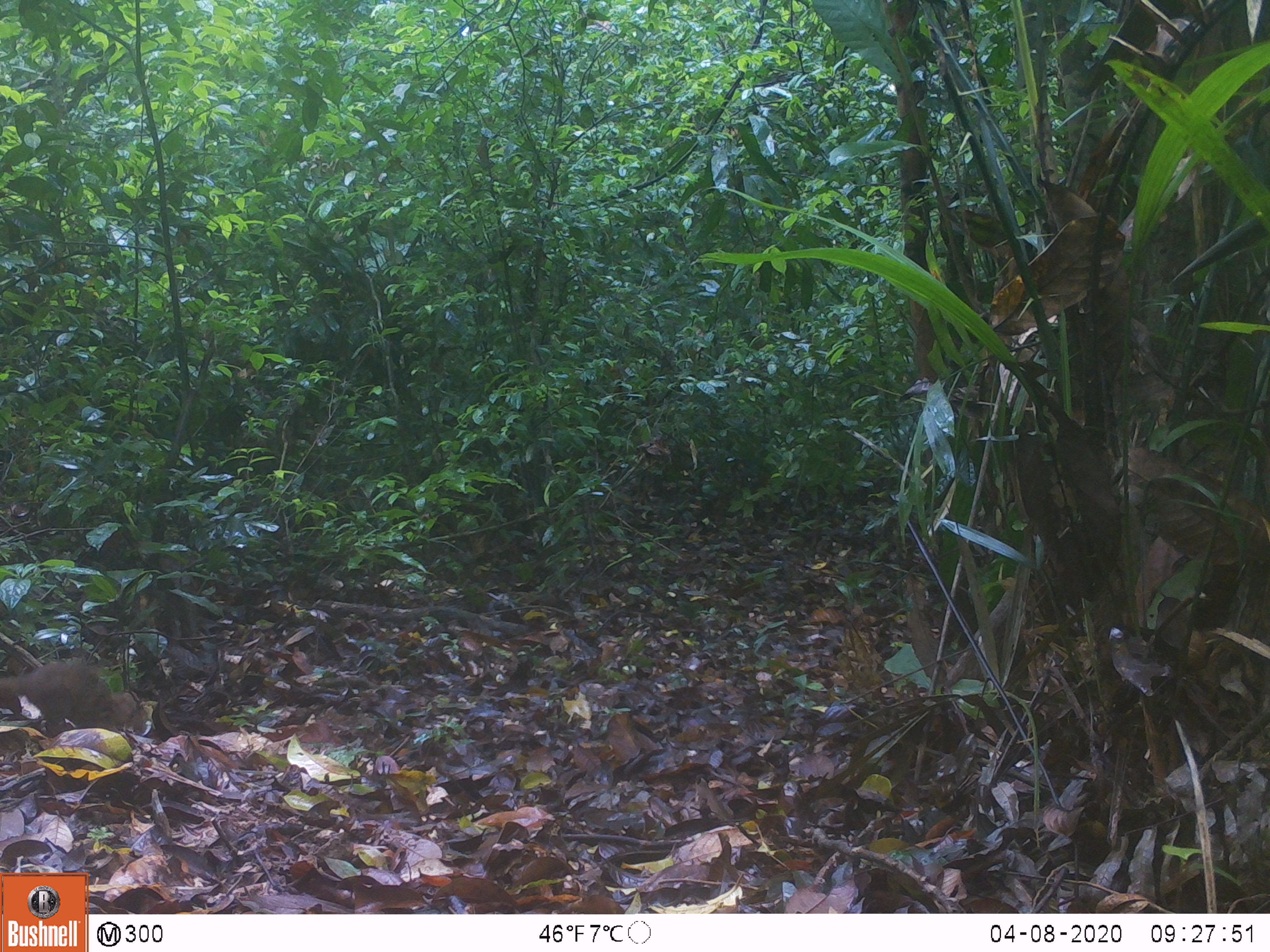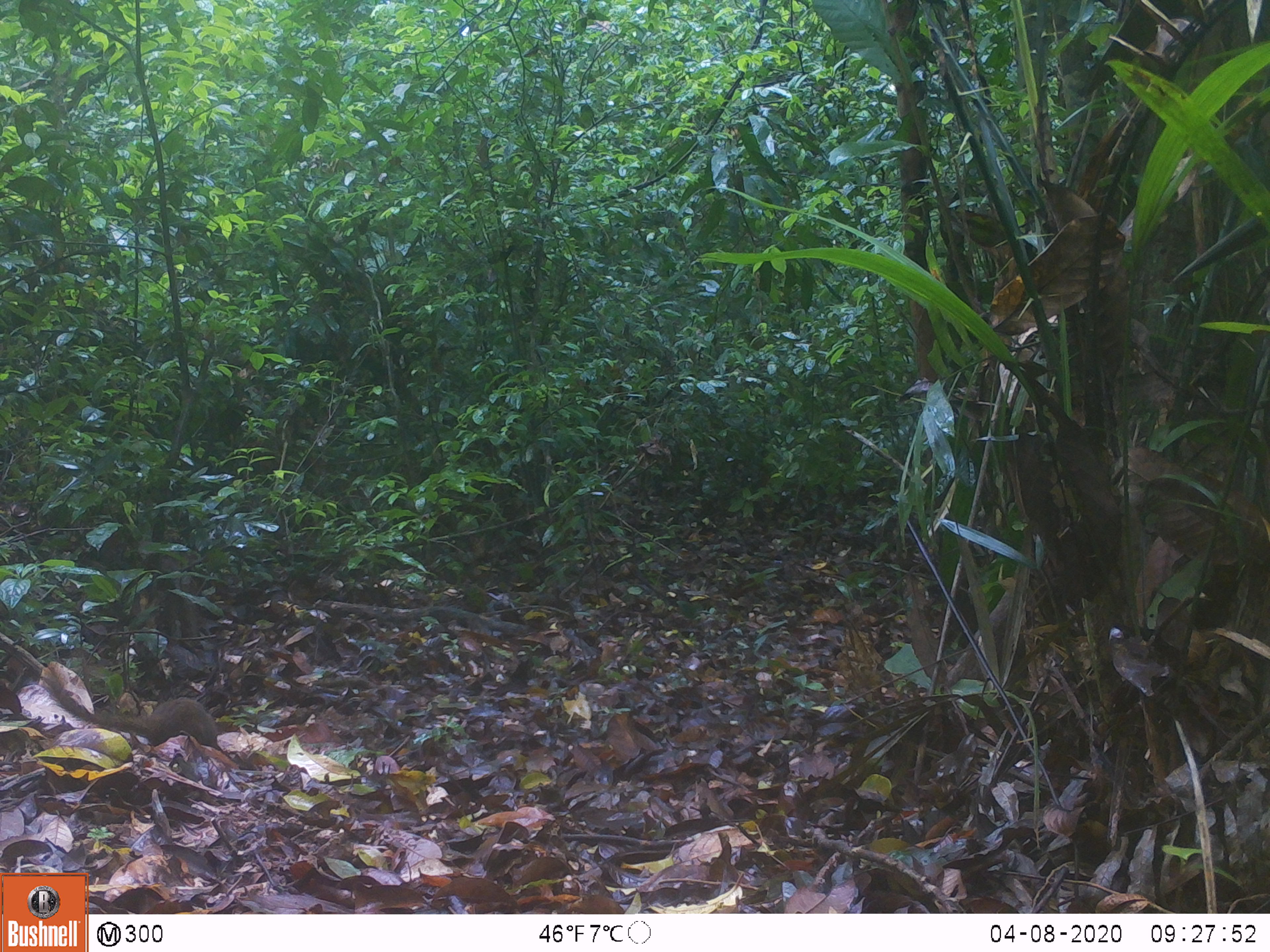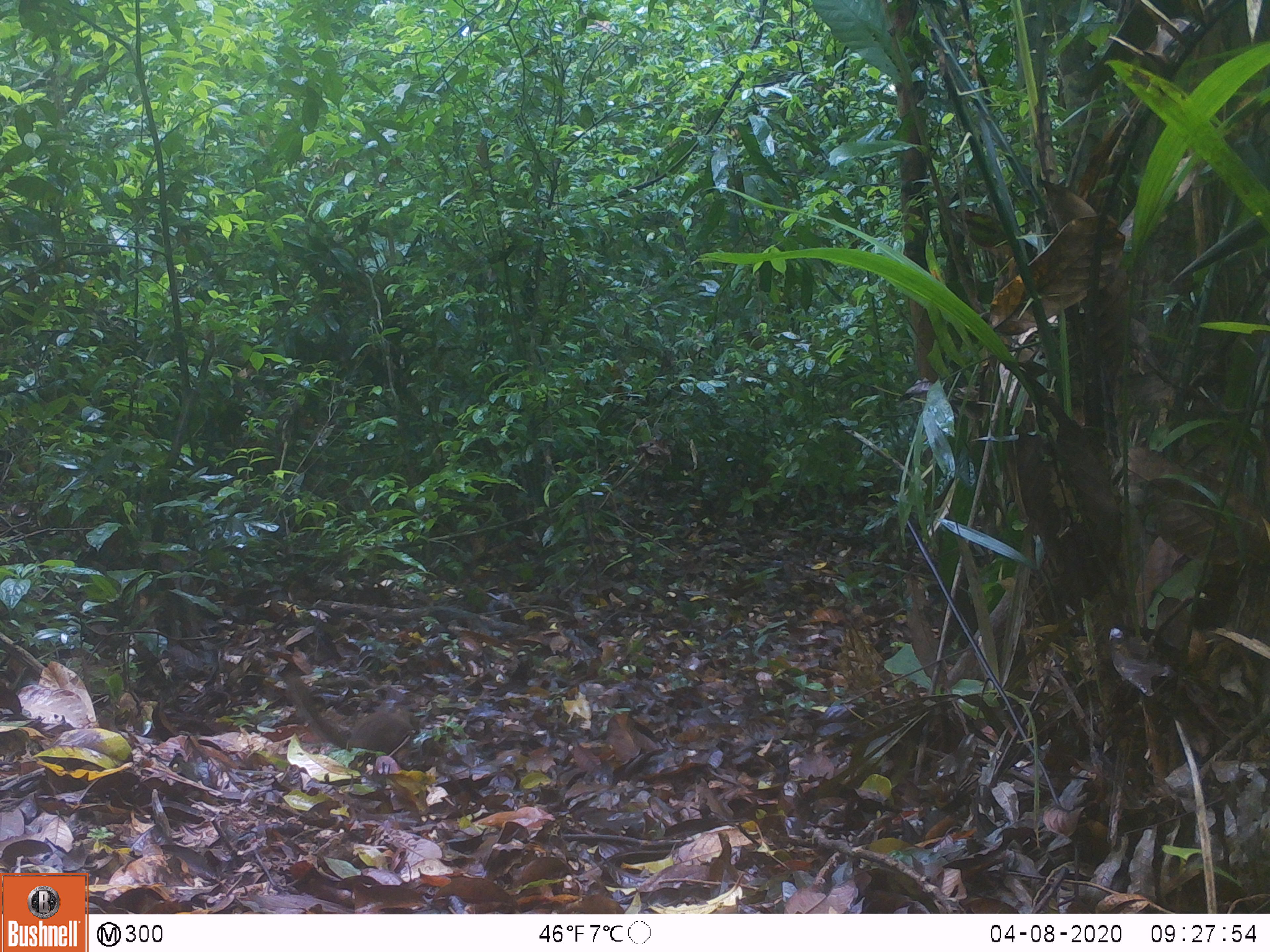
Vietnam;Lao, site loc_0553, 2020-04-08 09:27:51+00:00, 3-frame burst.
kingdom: Animalia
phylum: Chordata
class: Mammalia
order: Scandentia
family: Tupaiidae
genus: Tupaia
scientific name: Tupaia belangeri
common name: northern treeshrew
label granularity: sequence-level